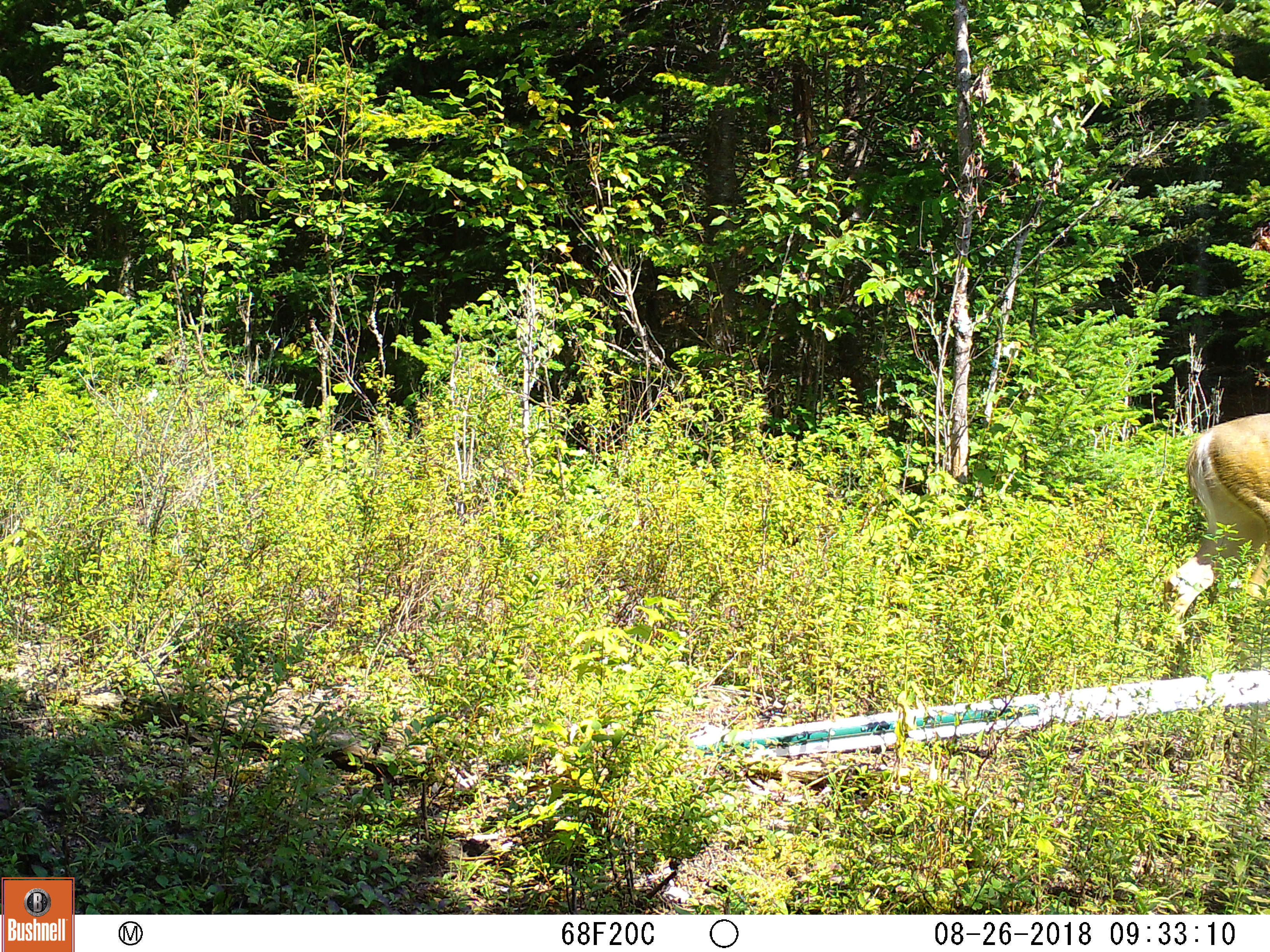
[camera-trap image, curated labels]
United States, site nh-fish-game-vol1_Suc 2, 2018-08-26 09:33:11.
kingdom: Animalia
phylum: Chordata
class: Mammalia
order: Artiodactyla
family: Cervidae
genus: Odocoileus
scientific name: Odocoileus virginianus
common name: white-tailed deer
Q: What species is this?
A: White-tailed deer (Odocoileus virginianus).